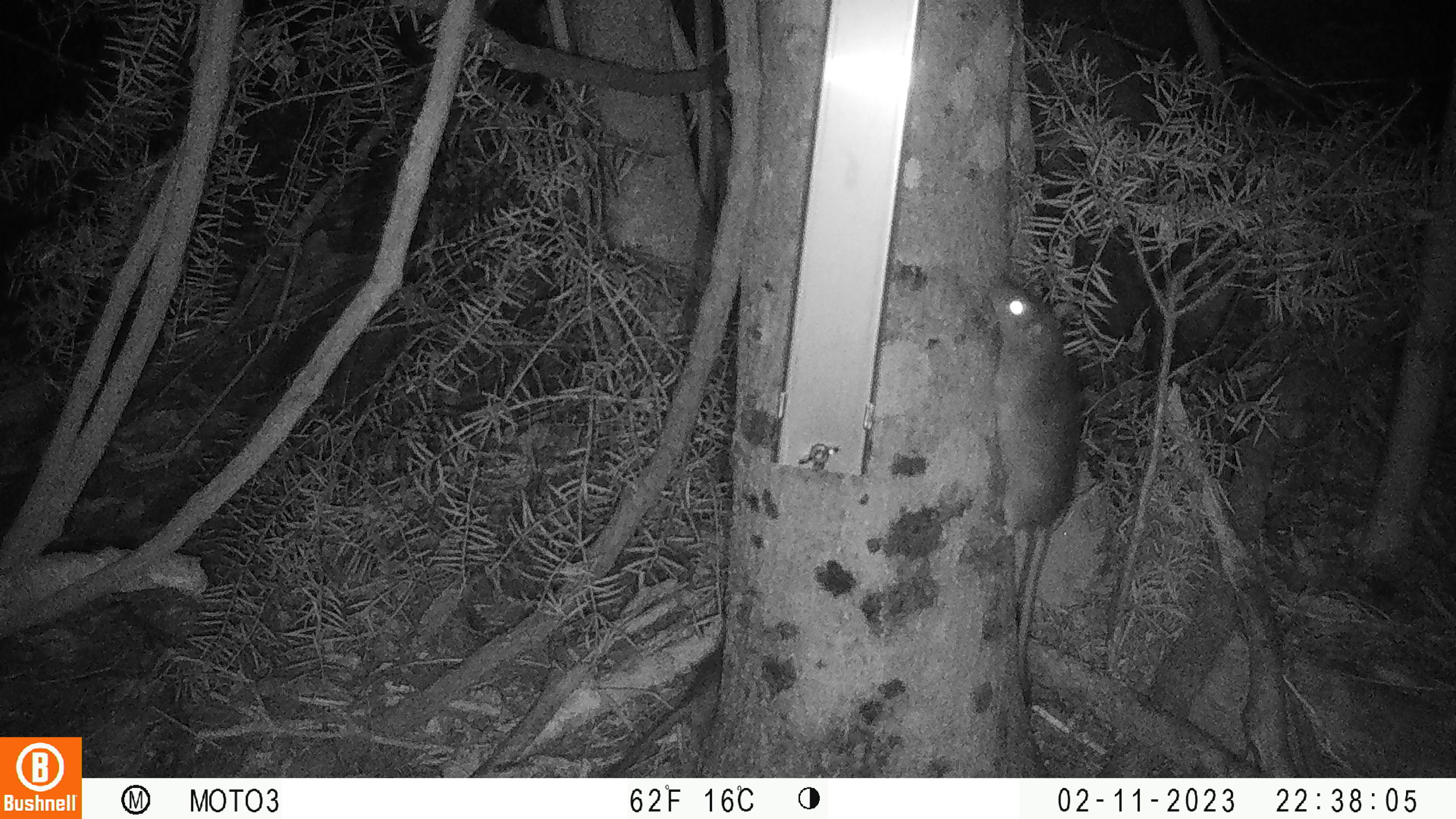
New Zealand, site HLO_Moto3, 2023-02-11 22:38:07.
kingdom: Animalia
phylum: Chordata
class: Mammalia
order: Rodentia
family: Muridae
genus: Rattus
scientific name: Rattus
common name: rat